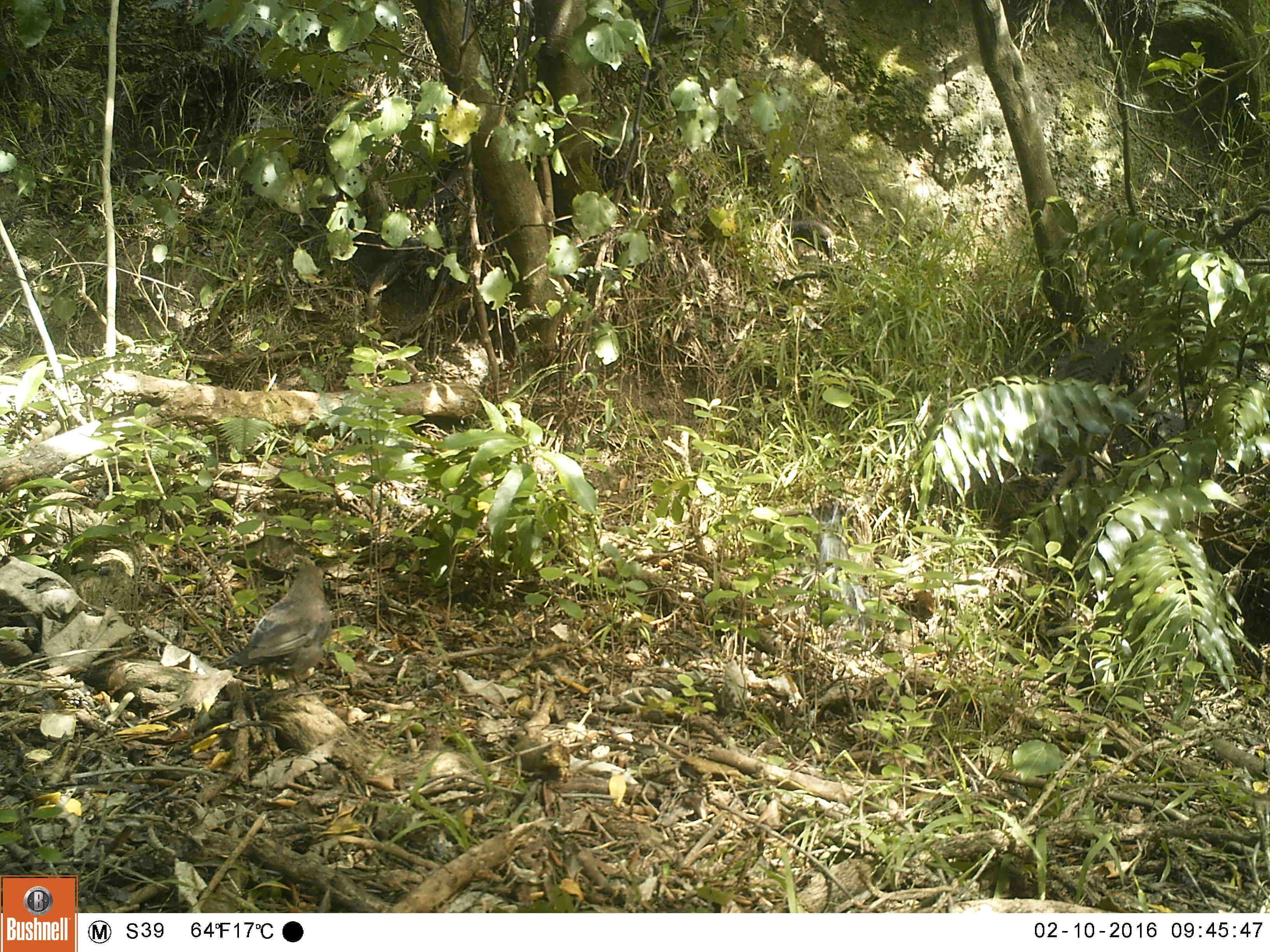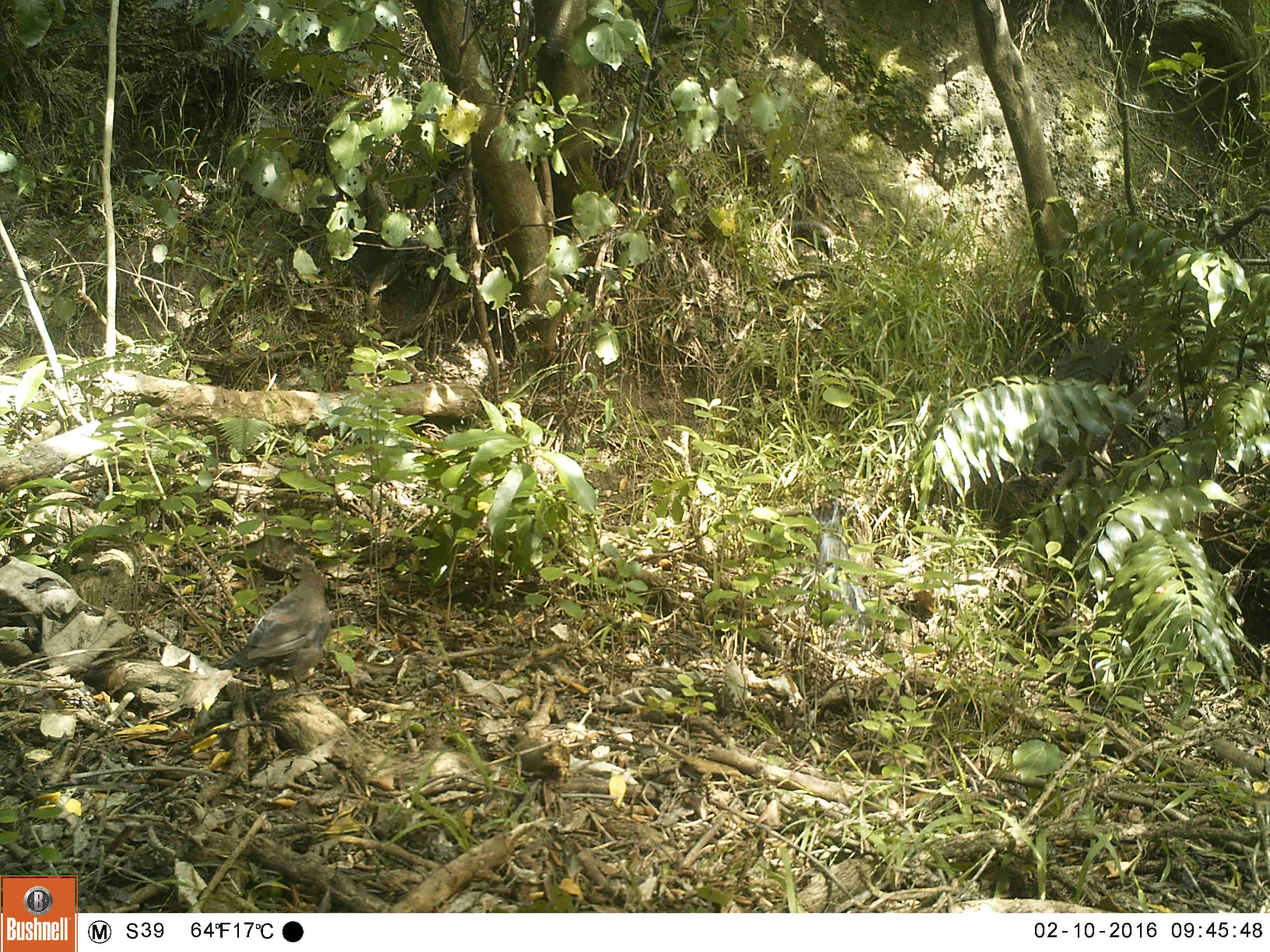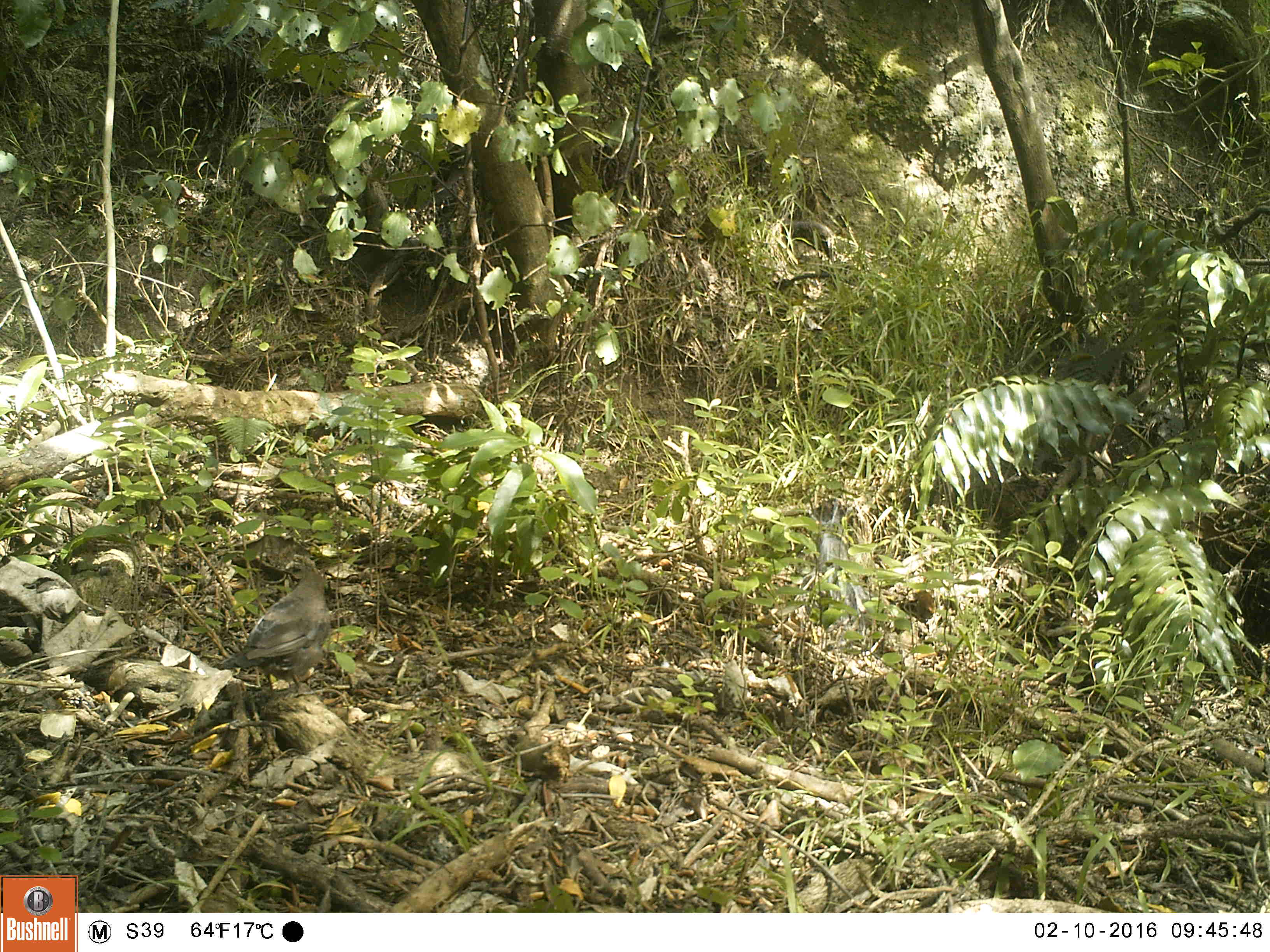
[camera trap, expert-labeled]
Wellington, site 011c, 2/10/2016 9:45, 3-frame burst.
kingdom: Animalia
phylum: Chordata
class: Aves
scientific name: Aves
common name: bird